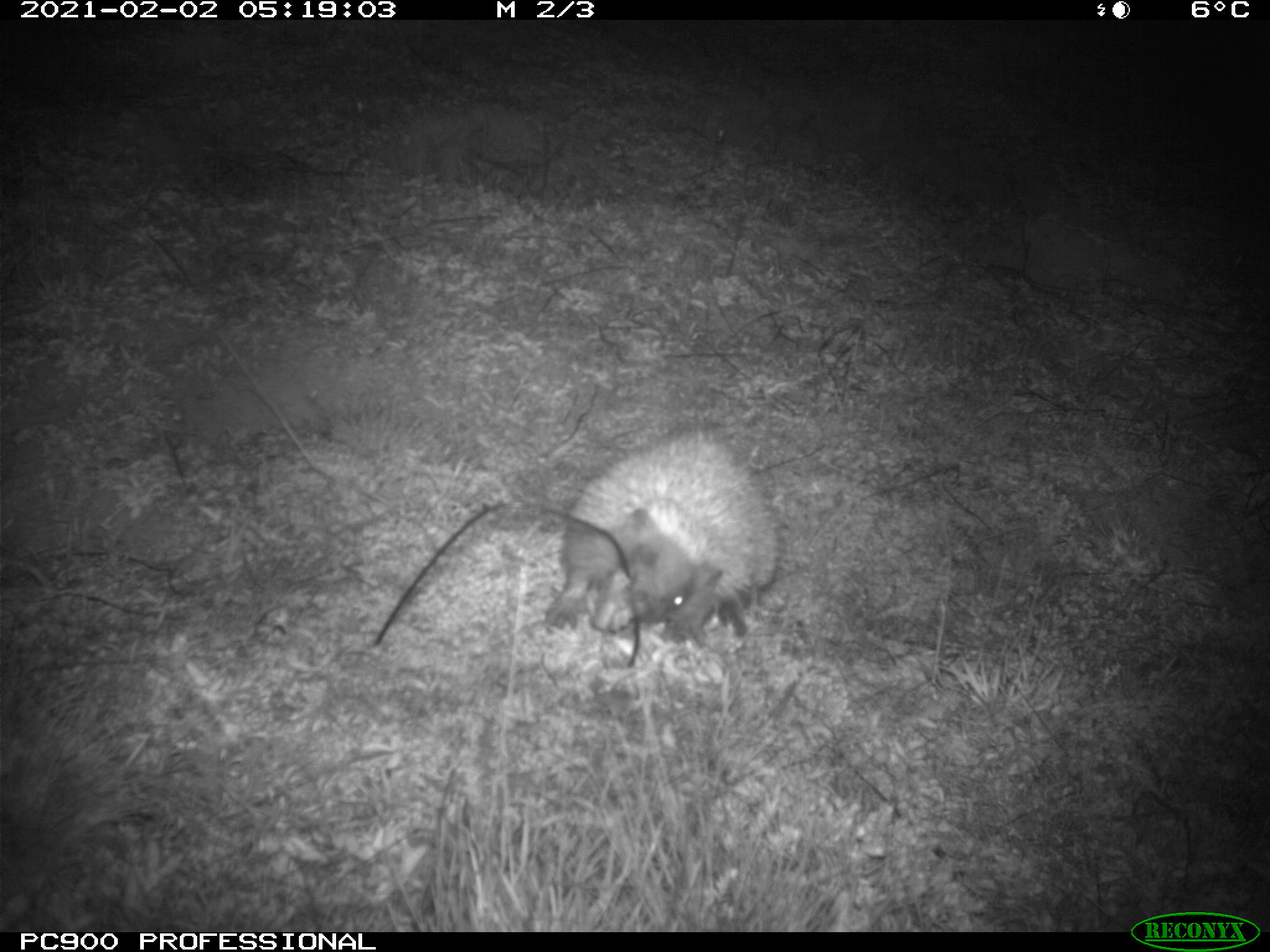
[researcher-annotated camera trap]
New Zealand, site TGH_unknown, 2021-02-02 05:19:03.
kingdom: Animalia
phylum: Chordata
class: Mammalia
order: Eulipotyphla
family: Erinaceidae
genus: Erinaceus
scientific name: Erinaceus europaeus europaeus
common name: european hedgehog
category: hedgehog